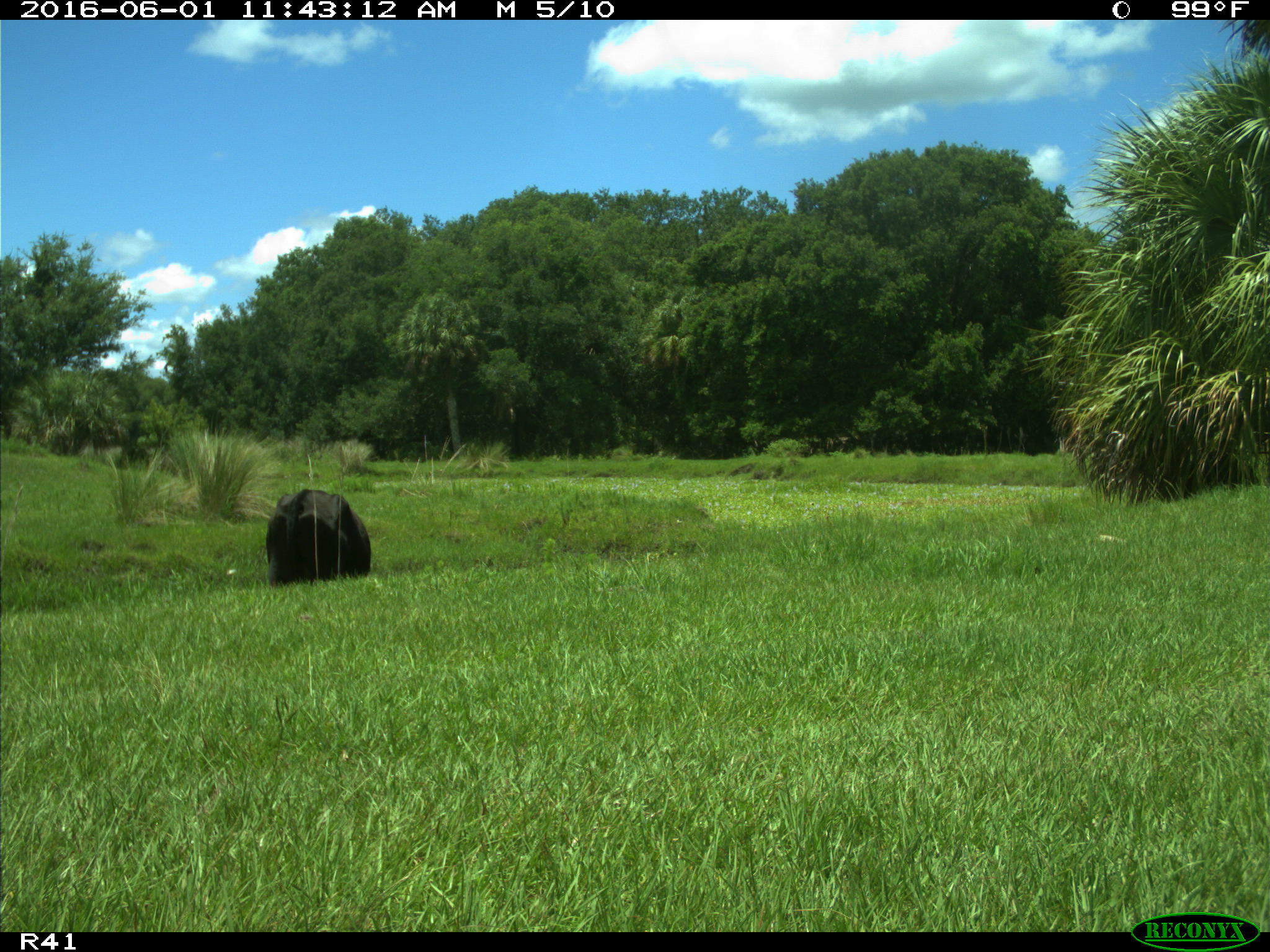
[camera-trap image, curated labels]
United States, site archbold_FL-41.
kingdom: Animalia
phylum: Chordata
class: Mammalia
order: Artiodactyla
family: Bovidae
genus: Bos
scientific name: Bos taurus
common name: domestic cow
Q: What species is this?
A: Bos taurus (domestic cow).